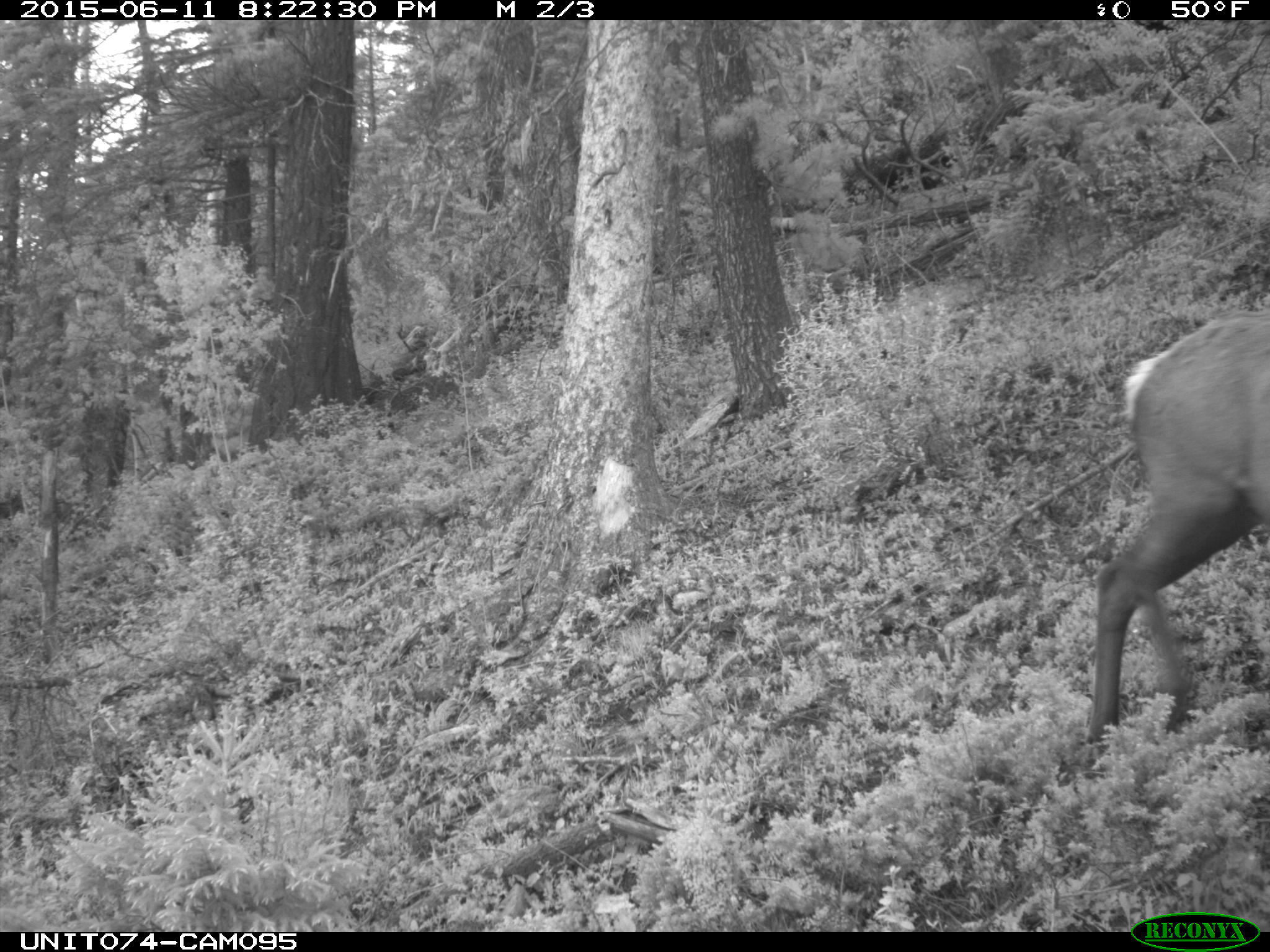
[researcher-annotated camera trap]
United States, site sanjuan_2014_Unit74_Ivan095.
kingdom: Animalia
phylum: Chordata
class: Mammalia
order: Artiodactyla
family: Cervidae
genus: Cervus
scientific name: Cervus elaphus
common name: red deer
Cervus elaphus (red deer).